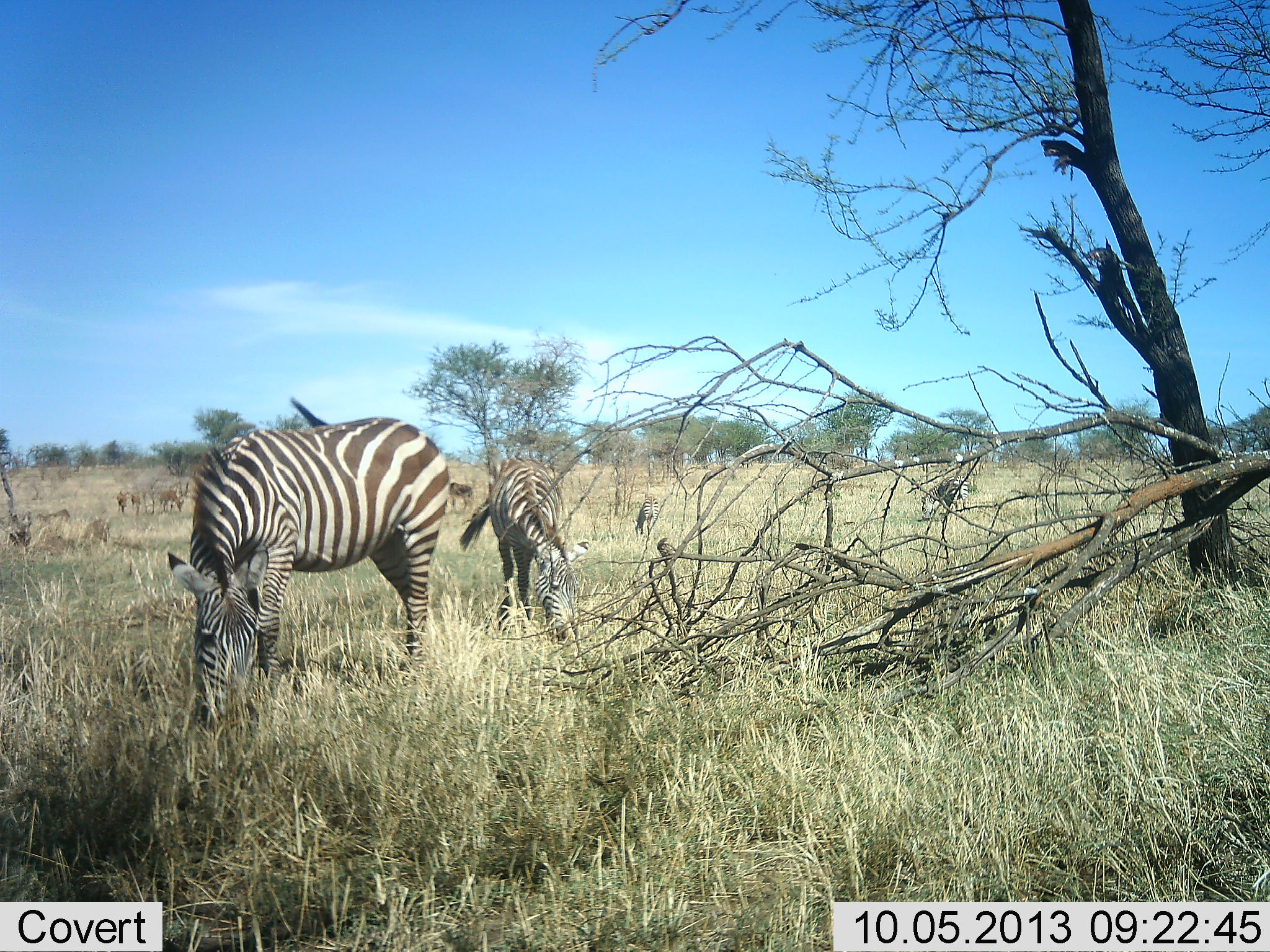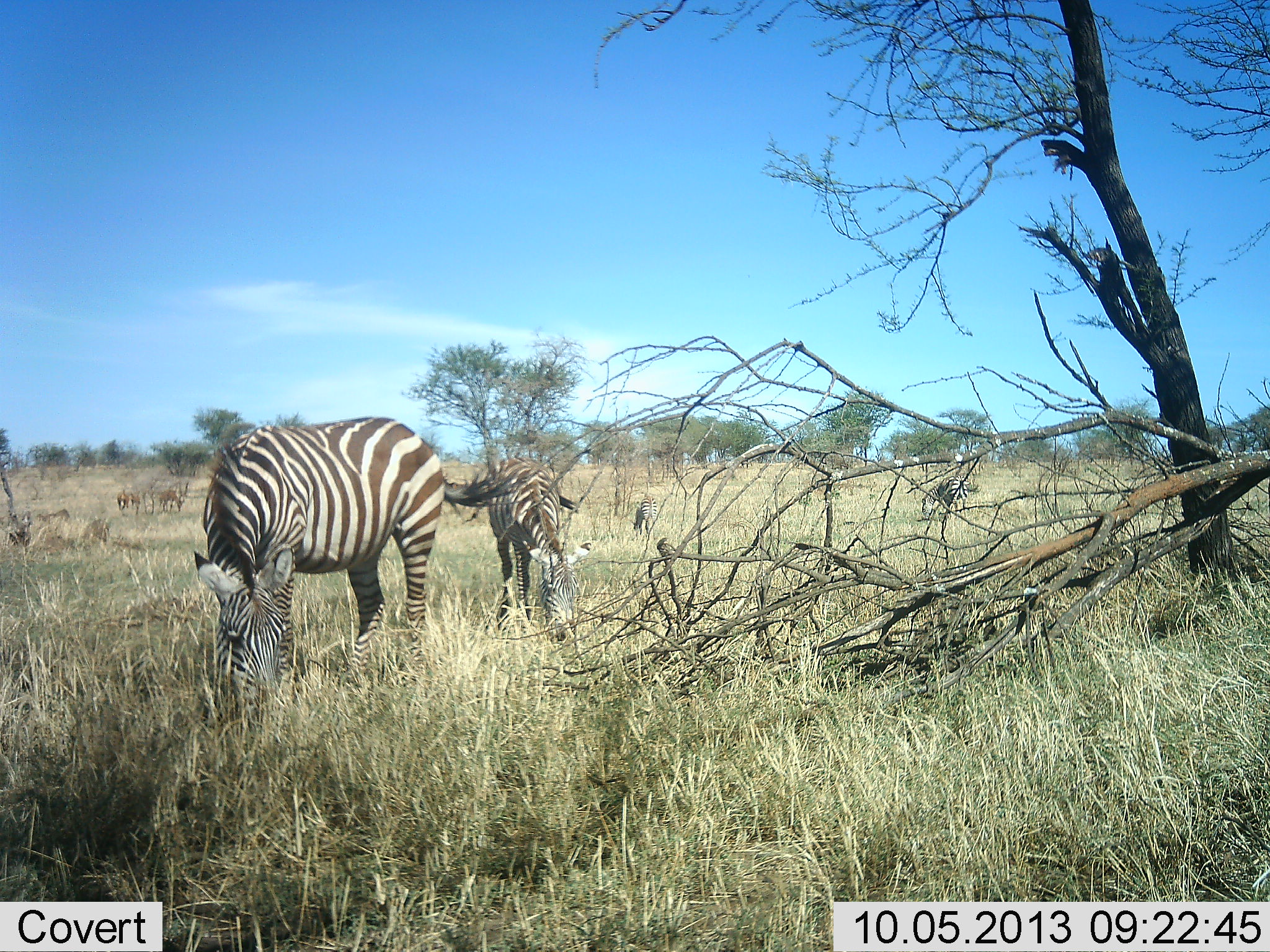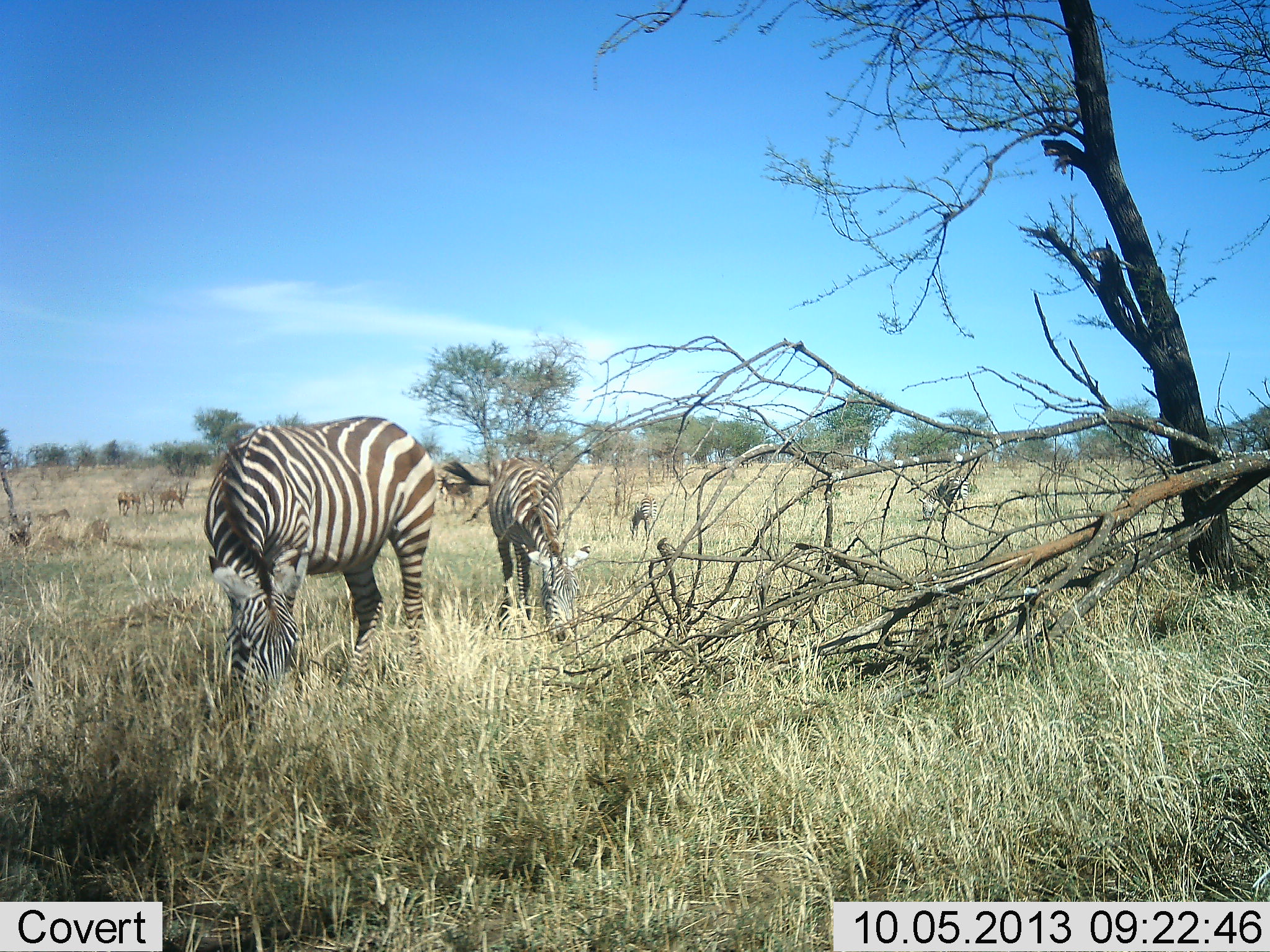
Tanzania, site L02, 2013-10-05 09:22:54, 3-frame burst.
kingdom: Animalia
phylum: Chordata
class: Mammalia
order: Perissodactyla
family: Equidae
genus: Equus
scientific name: Equus quagga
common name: plains zebra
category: zebra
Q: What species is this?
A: Zebra (plains zebra) (Equus quagga).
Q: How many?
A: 2.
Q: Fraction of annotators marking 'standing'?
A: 42%.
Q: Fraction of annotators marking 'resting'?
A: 0%.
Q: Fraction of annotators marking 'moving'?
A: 11%.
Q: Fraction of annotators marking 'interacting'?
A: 0%.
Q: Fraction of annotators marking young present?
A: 5%.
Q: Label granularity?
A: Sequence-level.